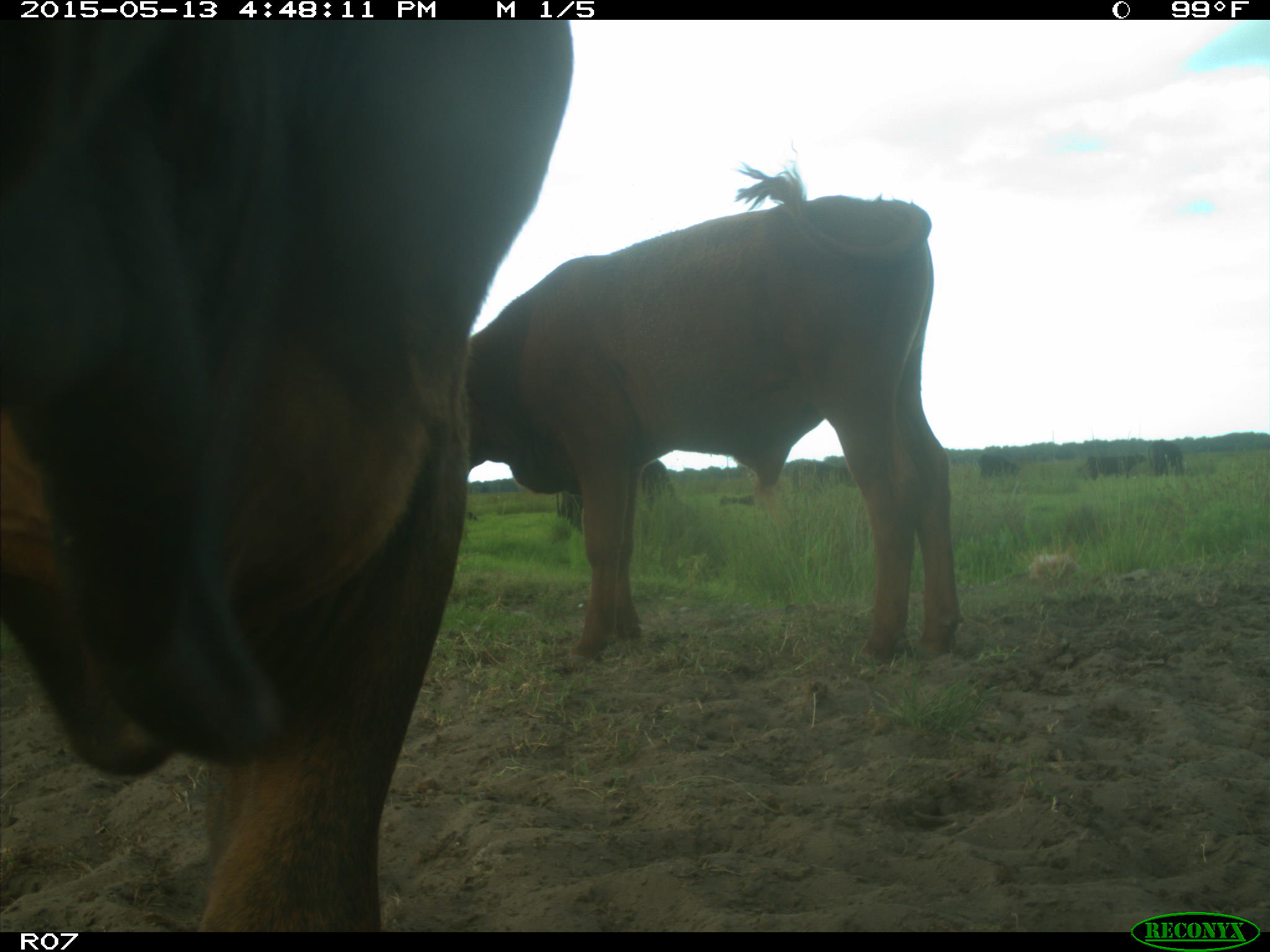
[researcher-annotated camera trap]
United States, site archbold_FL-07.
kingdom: Animalia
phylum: Chordata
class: Mammalia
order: Artiodactyla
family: Bovidae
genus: Bos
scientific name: Bos taurus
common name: domestic cow